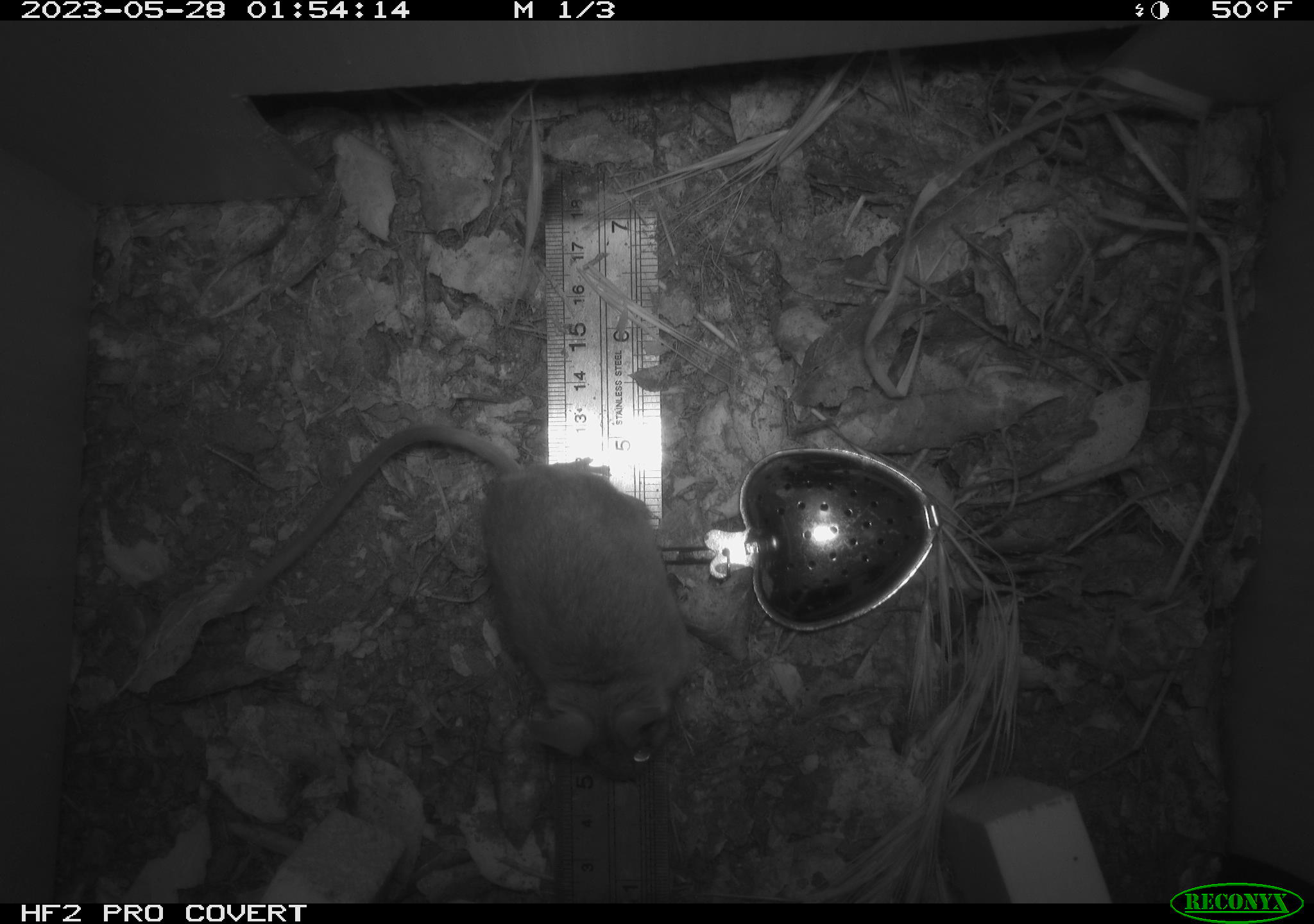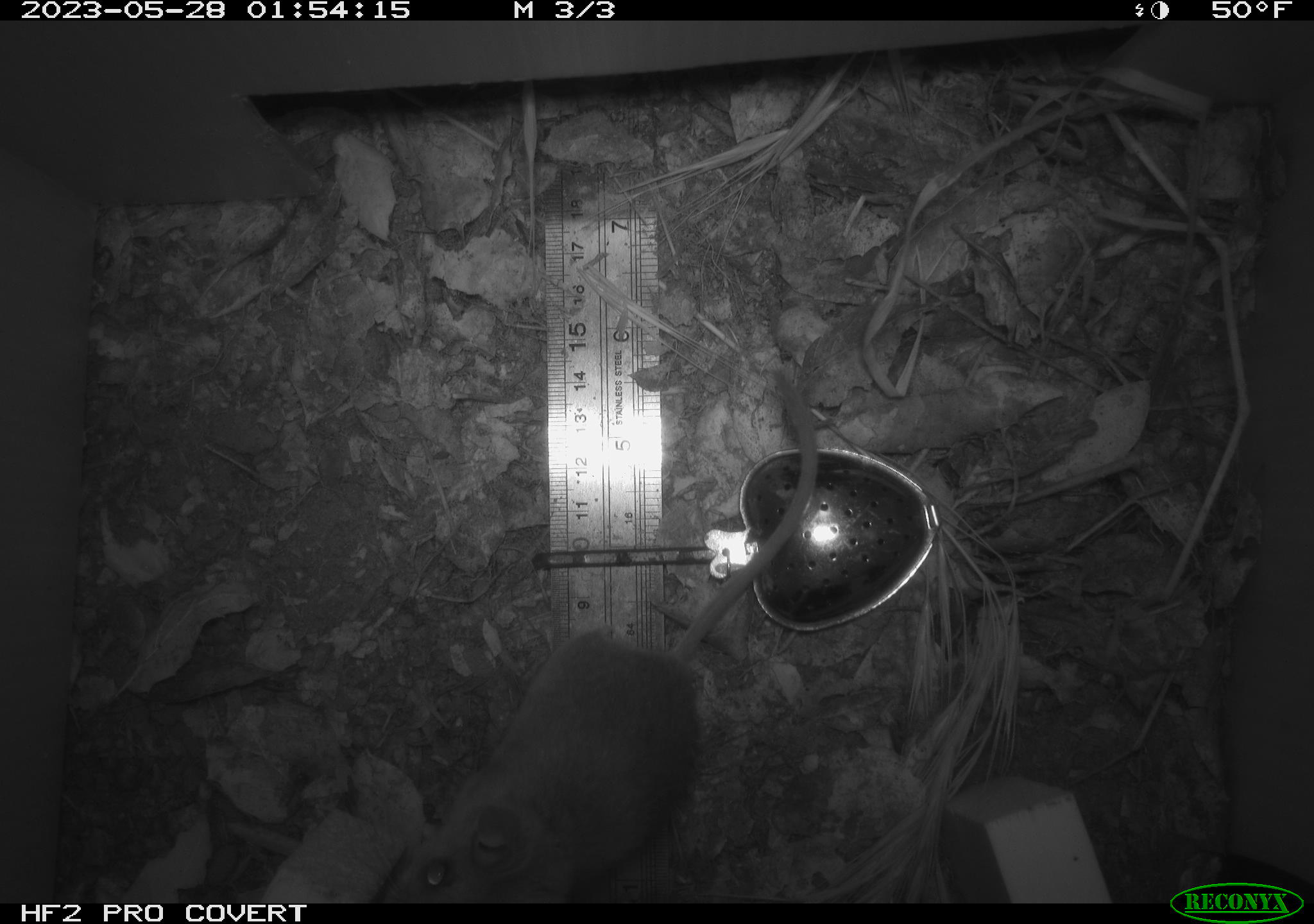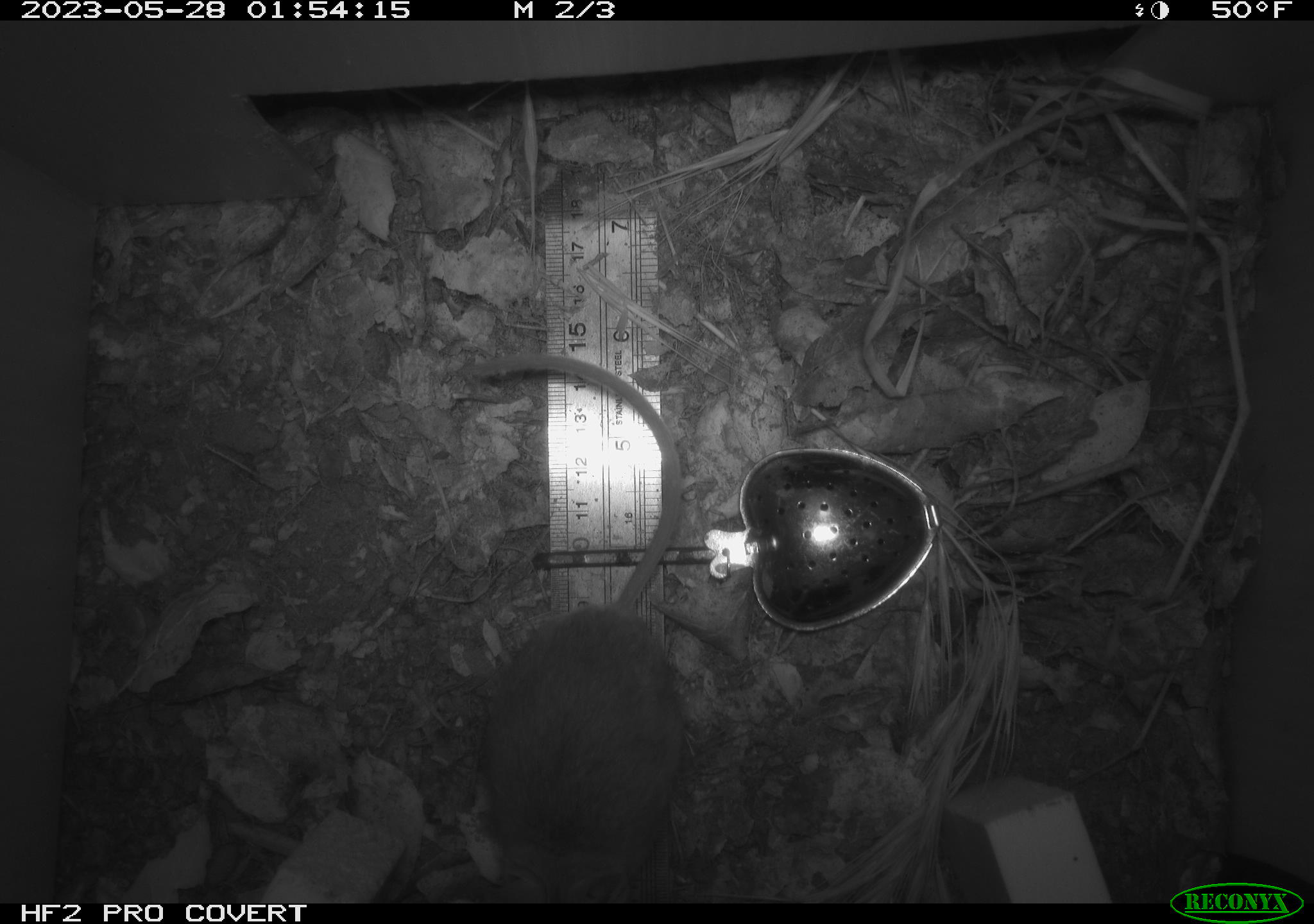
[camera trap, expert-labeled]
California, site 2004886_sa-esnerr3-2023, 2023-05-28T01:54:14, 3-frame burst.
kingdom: Animalia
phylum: Chordata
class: Mammalia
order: Rodentia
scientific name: Rodentia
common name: mouse species